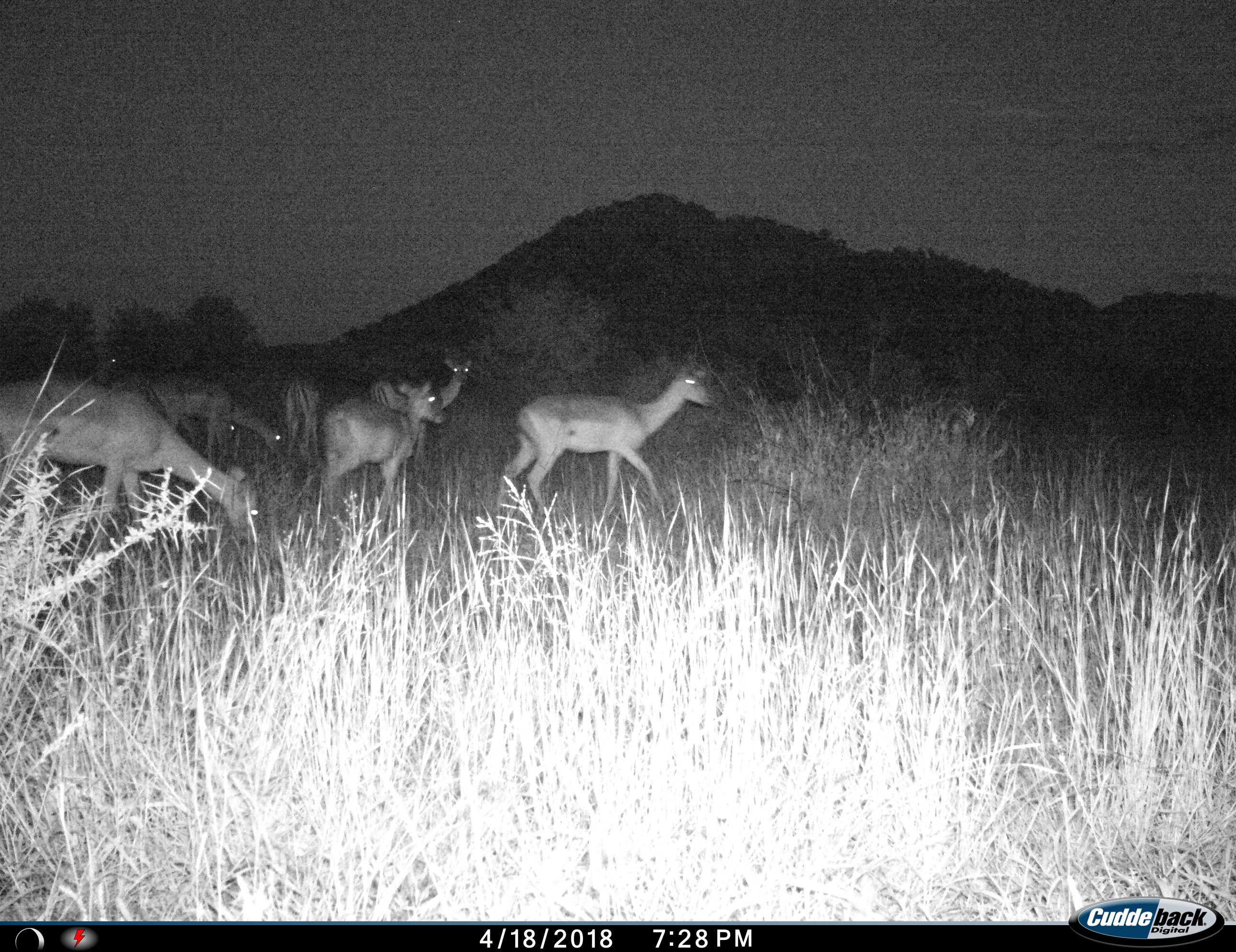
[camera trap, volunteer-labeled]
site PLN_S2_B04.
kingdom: Animalia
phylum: Chordata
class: Mammalia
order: Artiodactyla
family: Bovidae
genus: Aepyceros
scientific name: Aepyceros melampus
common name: impala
Impala (Aepyceros melampus), count 7. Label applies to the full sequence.